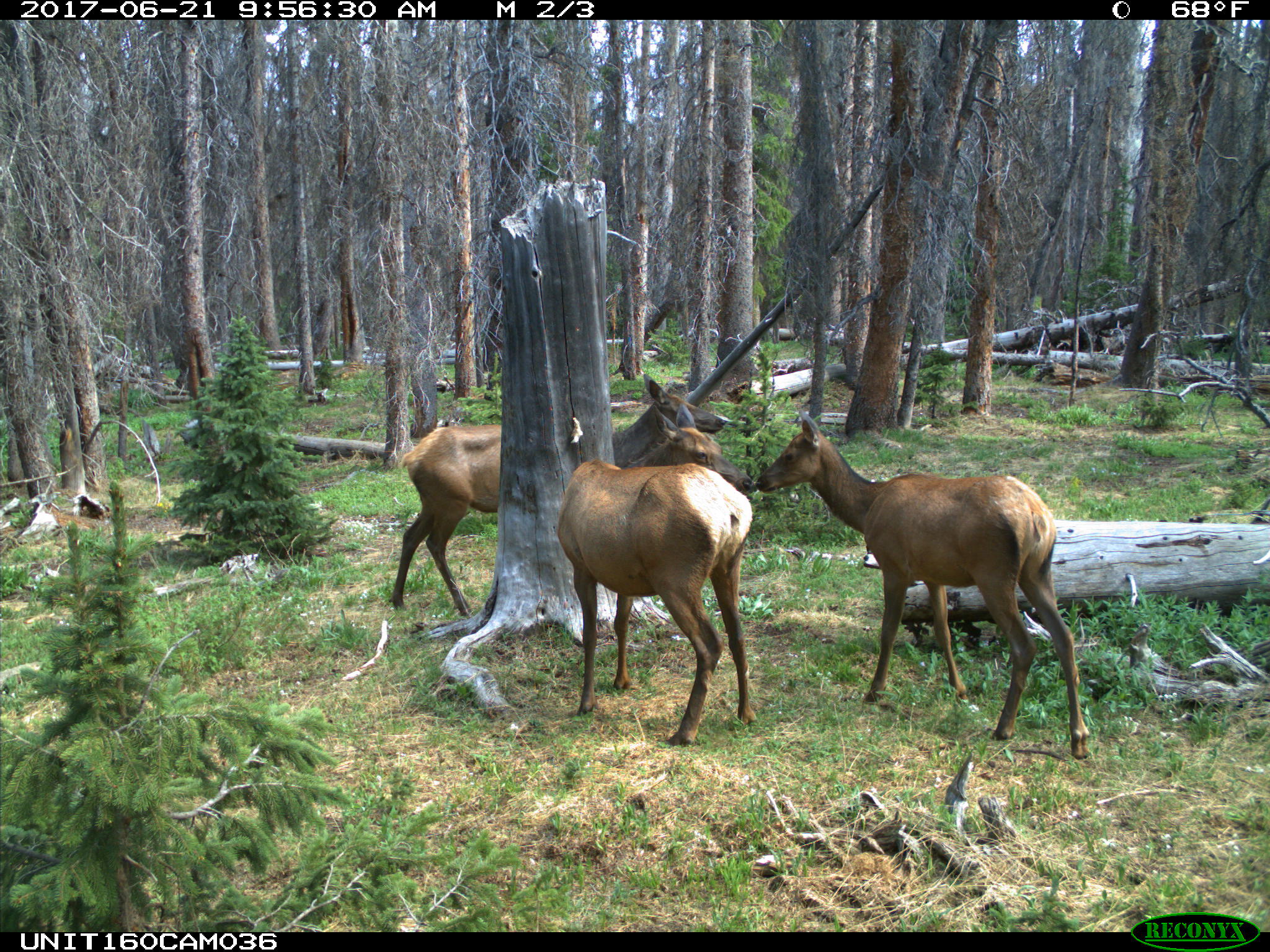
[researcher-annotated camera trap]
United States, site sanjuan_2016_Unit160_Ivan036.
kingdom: Animalia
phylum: Chordata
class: Mammalia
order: Artiodactyla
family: Cervidae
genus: Cervus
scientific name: Cervus elaphus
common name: red deer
Cervus elaphus (red deer).